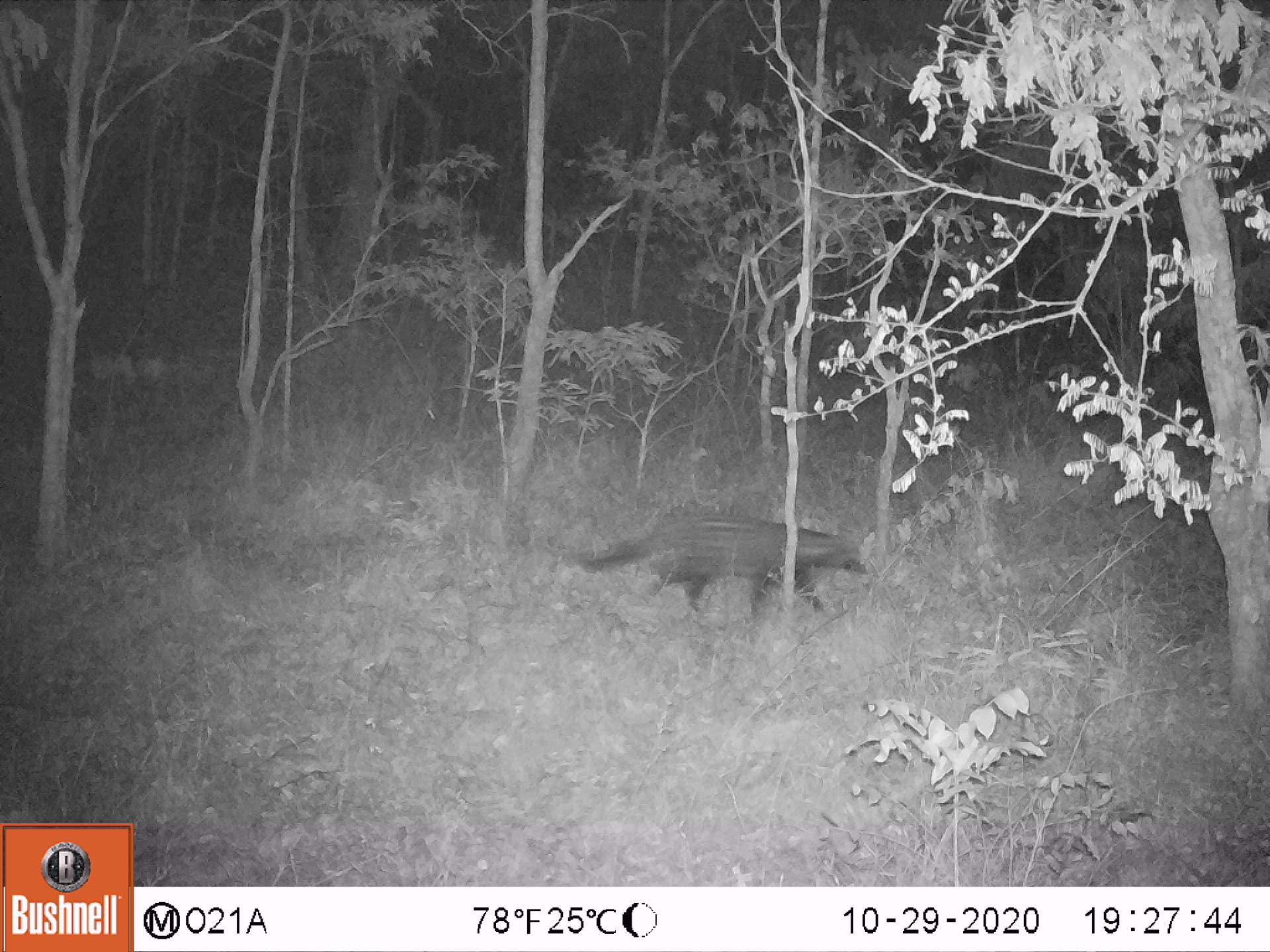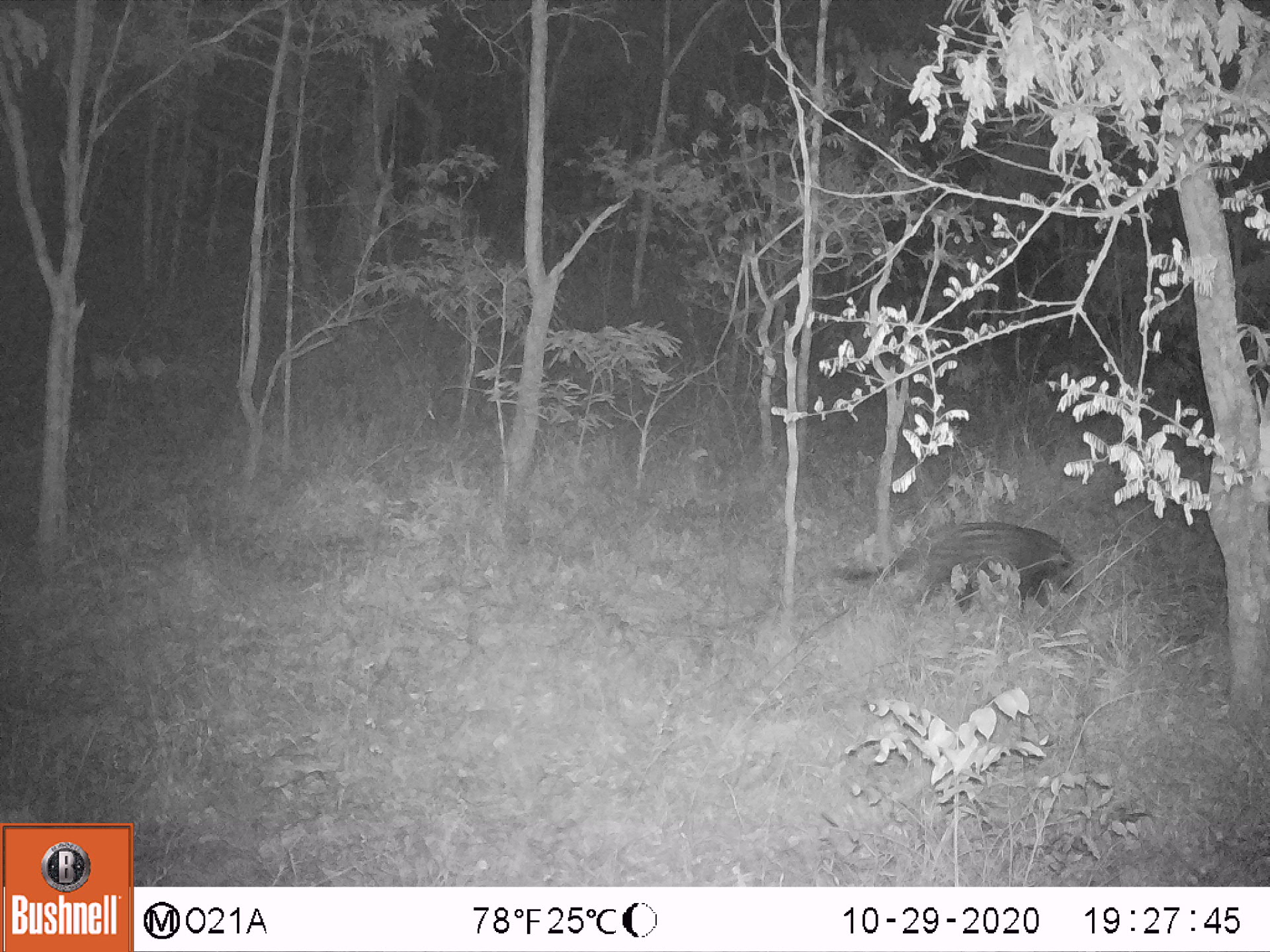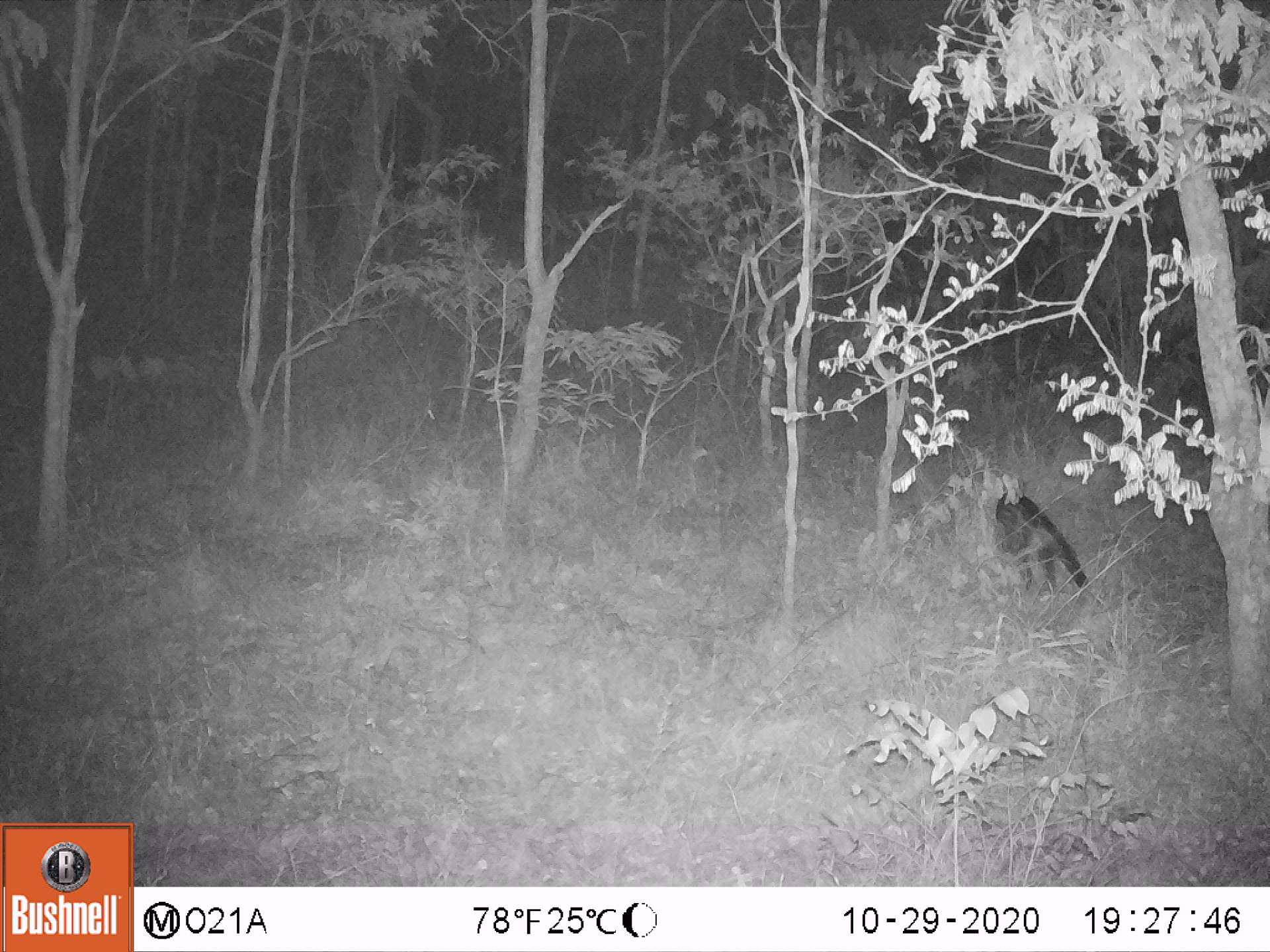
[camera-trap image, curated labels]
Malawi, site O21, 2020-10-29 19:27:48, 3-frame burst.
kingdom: Animalia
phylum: Chordata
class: Mammalia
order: Carnivora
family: Viverridae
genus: Civettictis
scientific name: Civettictis civetta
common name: african civet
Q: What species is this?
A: African civet (Civettictis civetta).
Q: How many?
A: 1.